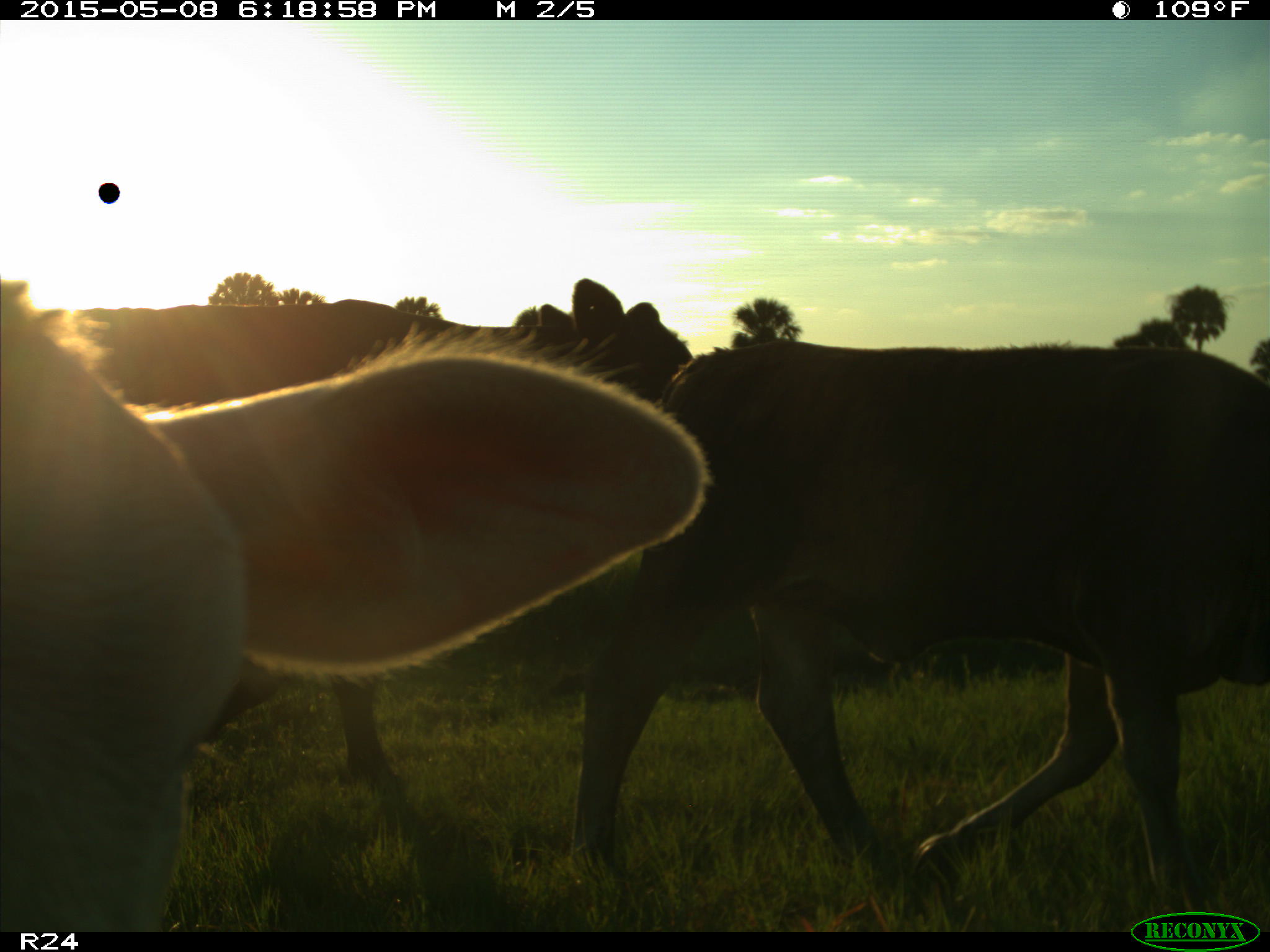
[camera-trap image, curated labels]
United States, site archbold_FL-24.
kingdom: Animalia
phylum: Chordata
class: Mammalia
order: Artiodactyla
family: Bovidae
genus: Bos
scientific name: Bos taurus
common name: domestic cow